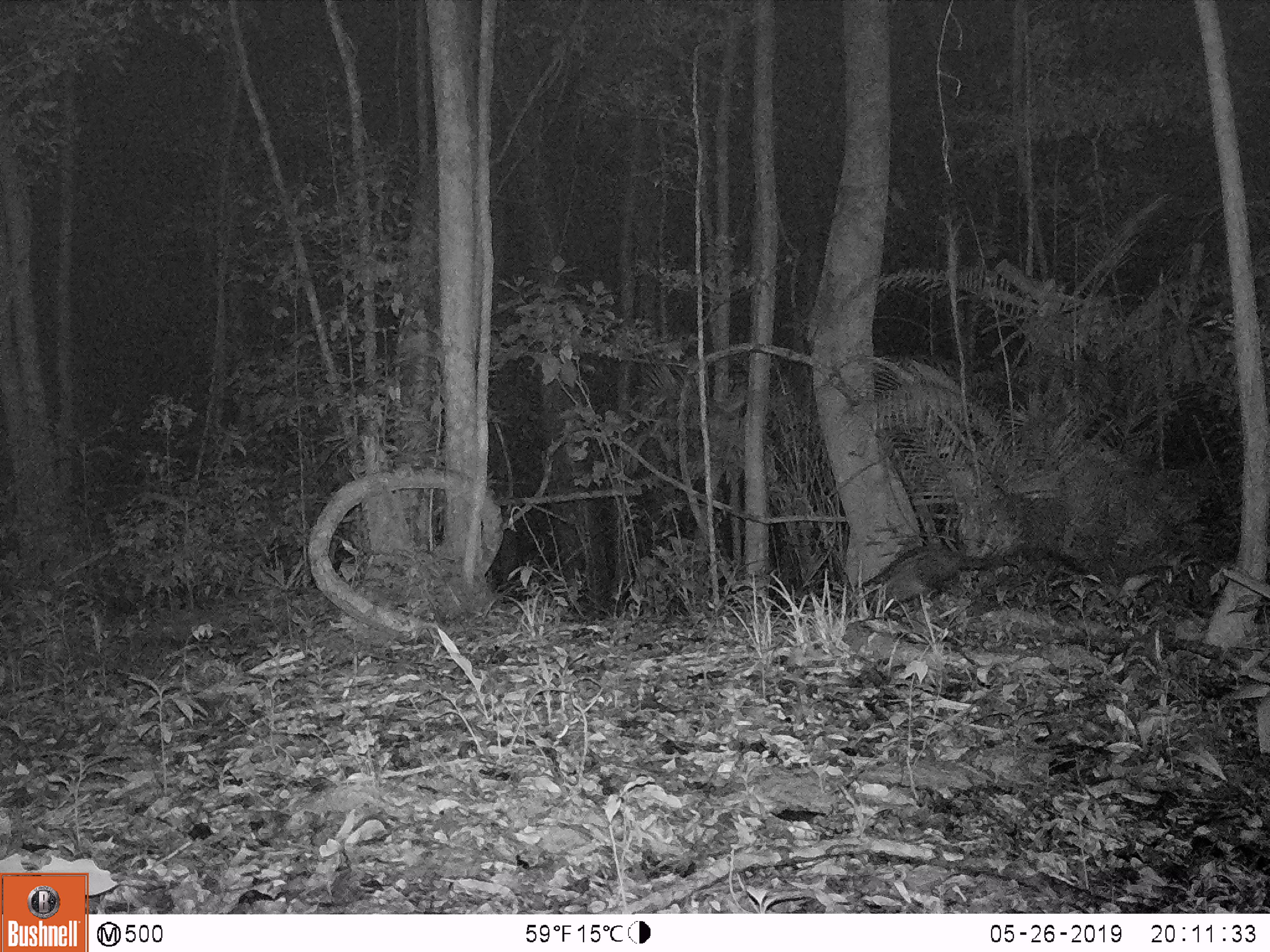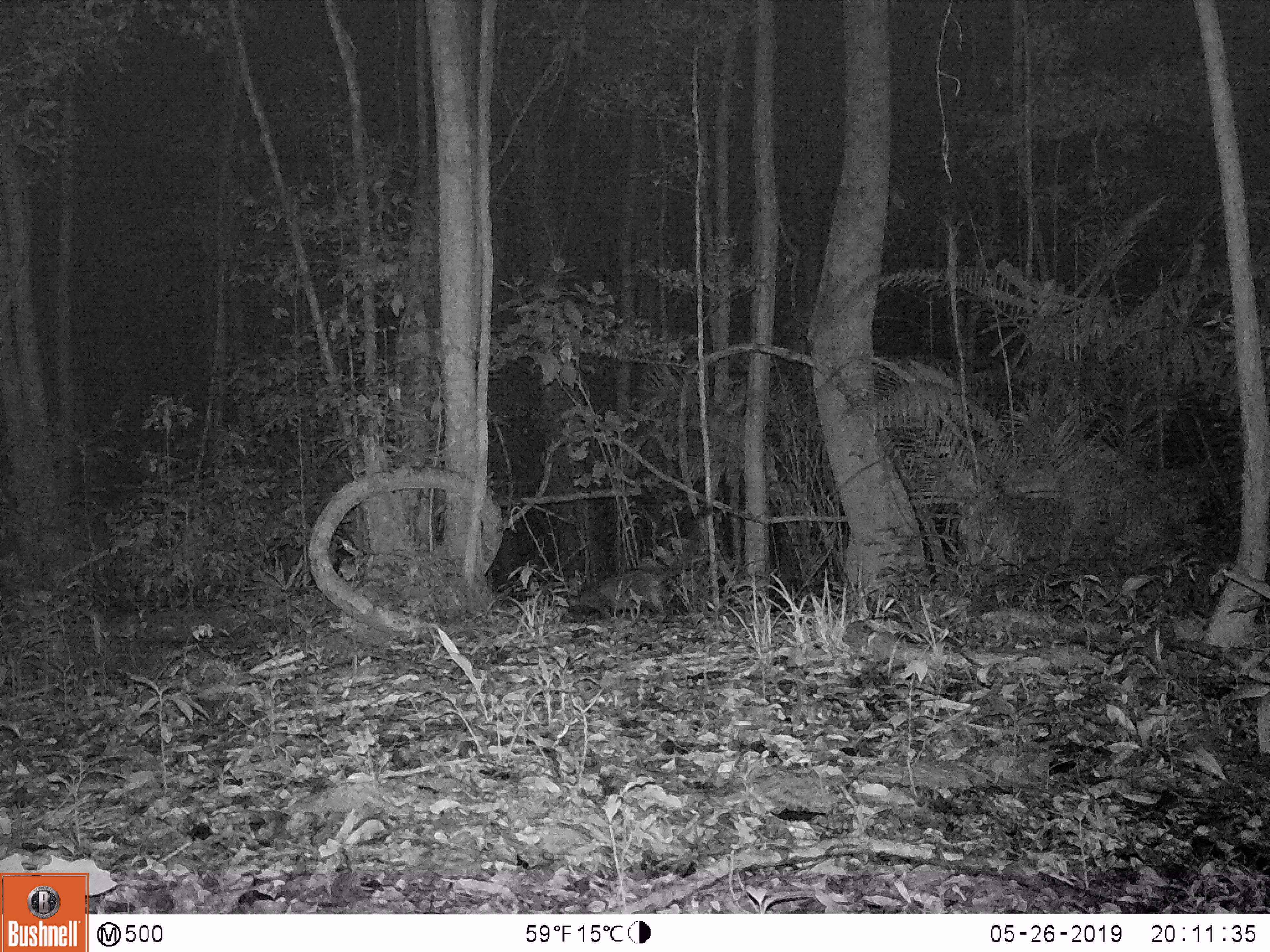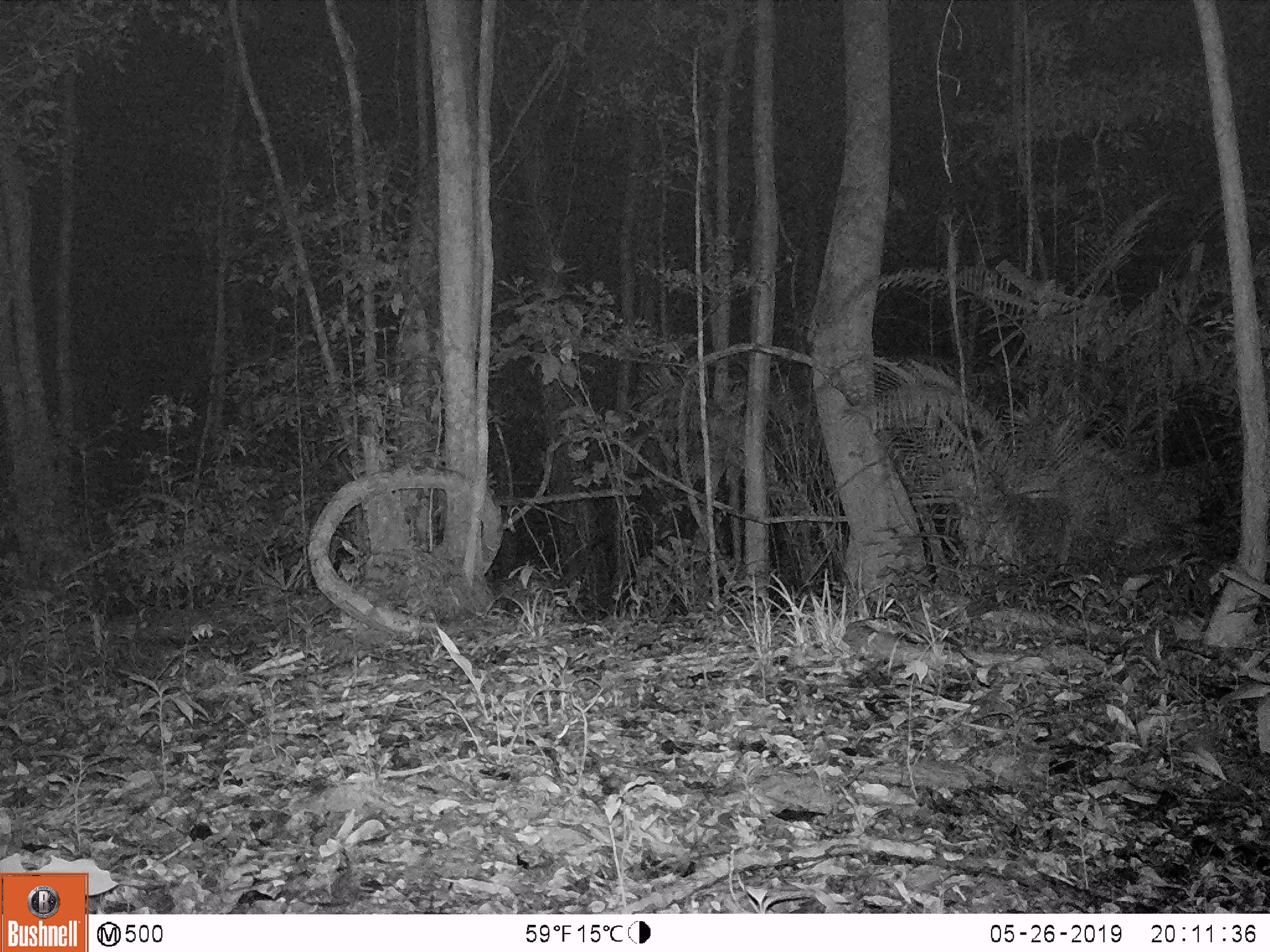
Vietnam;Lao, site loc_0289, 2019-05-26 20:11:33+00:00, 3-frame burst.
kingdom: Animalia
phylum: Chordata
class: Mammalia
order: Carnivora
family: Viverridae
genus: Paradoxurus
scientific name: Paradoxurus hermaphroditus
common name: common palm civet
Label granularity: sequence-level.